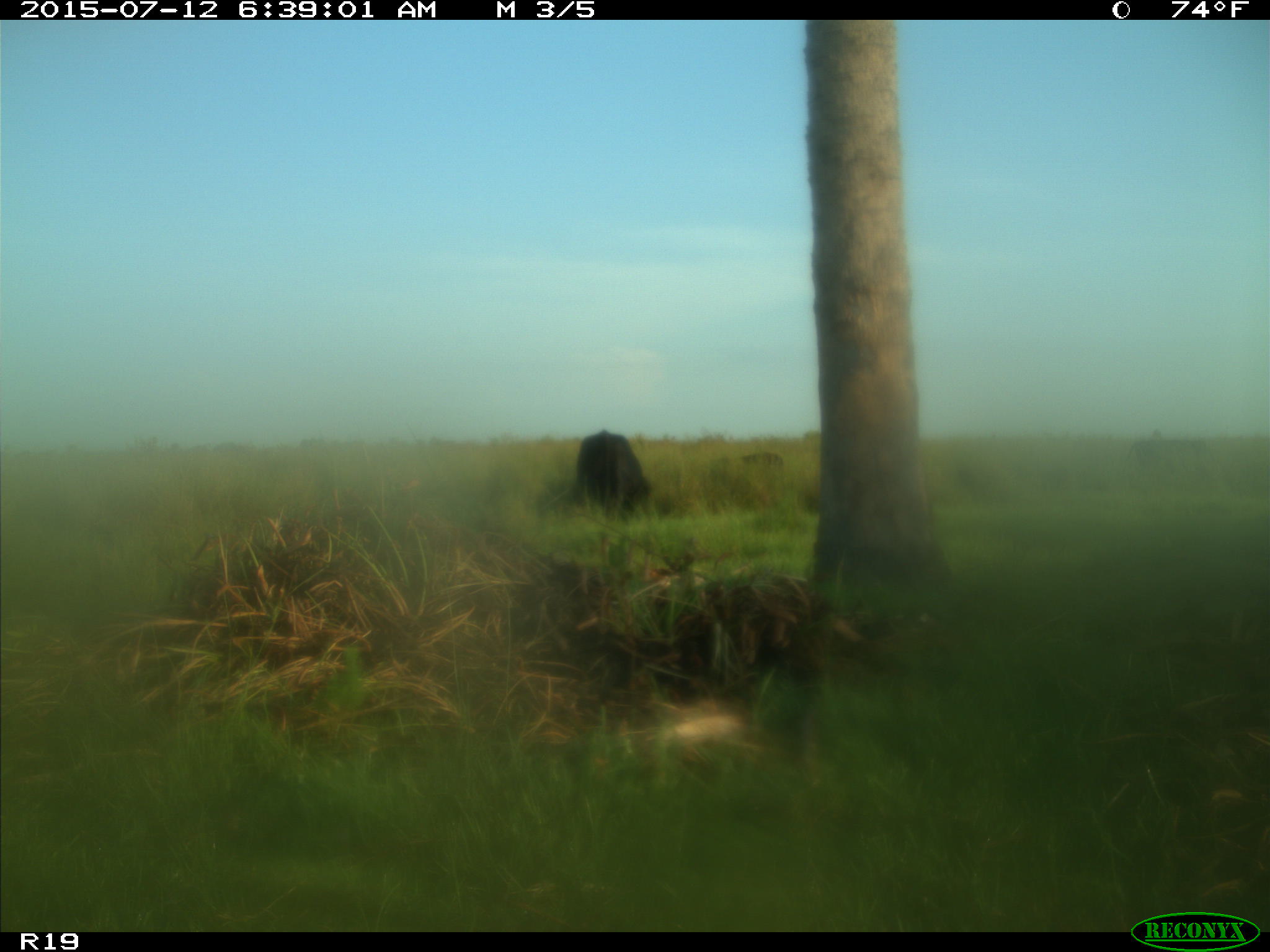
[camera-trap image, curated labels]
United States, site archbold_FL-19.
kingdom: Animalia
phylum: Chordata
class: Mammalia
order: Artiodactyla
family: Bovidae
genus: Bos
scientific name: Bos taurus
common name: domestic cow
Bos taurus (domestic cow).